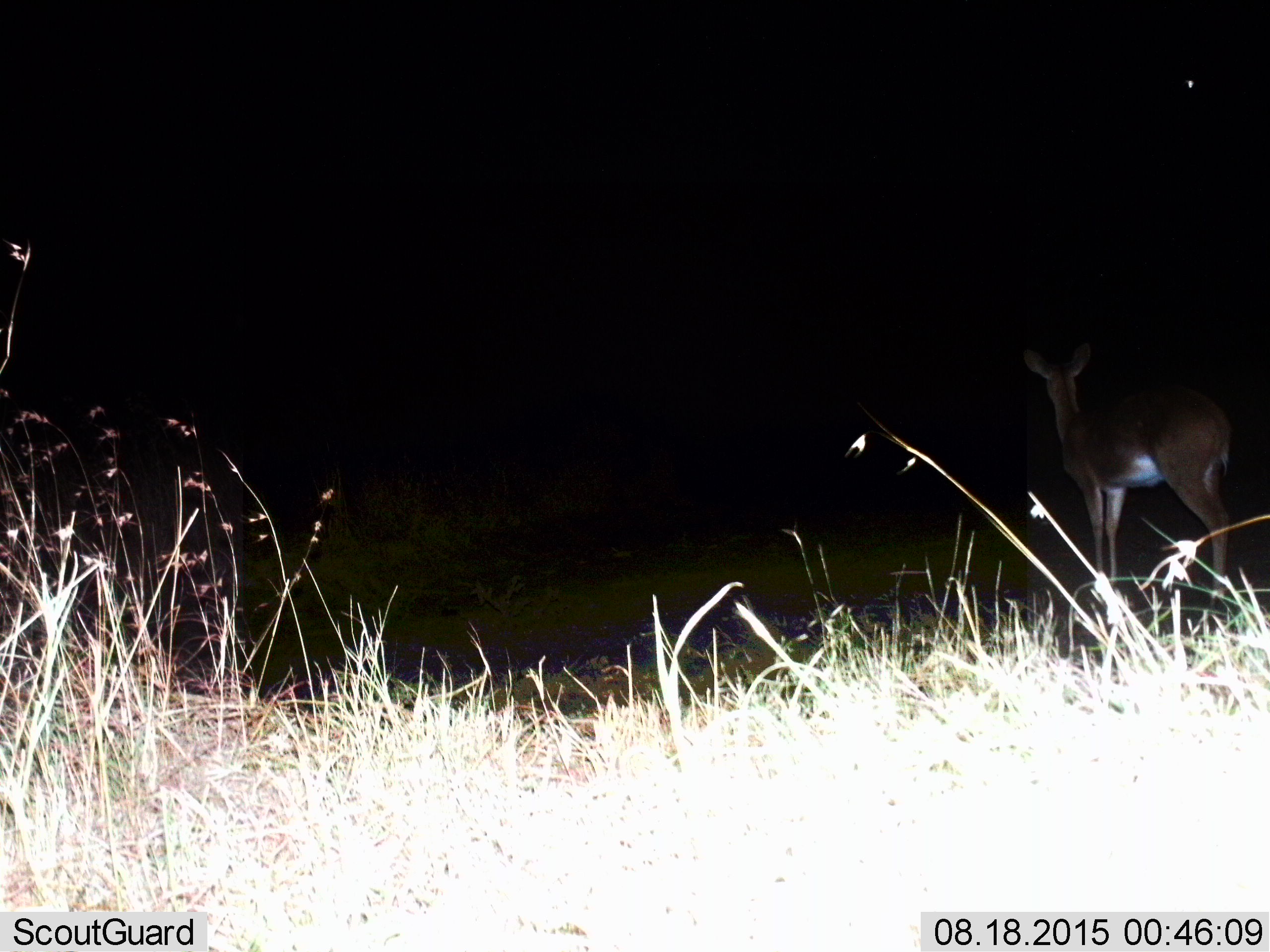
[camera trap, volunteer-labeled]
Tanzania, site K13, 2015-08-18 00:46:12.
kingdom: Animalia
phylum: Chordata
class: Mammalia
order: Artiodactyla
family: Bovidae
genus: Redunca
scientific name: Redunca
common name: reedbuck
Reedbuck (Redunca), count 1. Behavior (volunteer vote fractions): standing 100%, resting 0%, moving 0%, interacting 0%. Young present (vote fraction): 0%. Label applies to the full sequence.